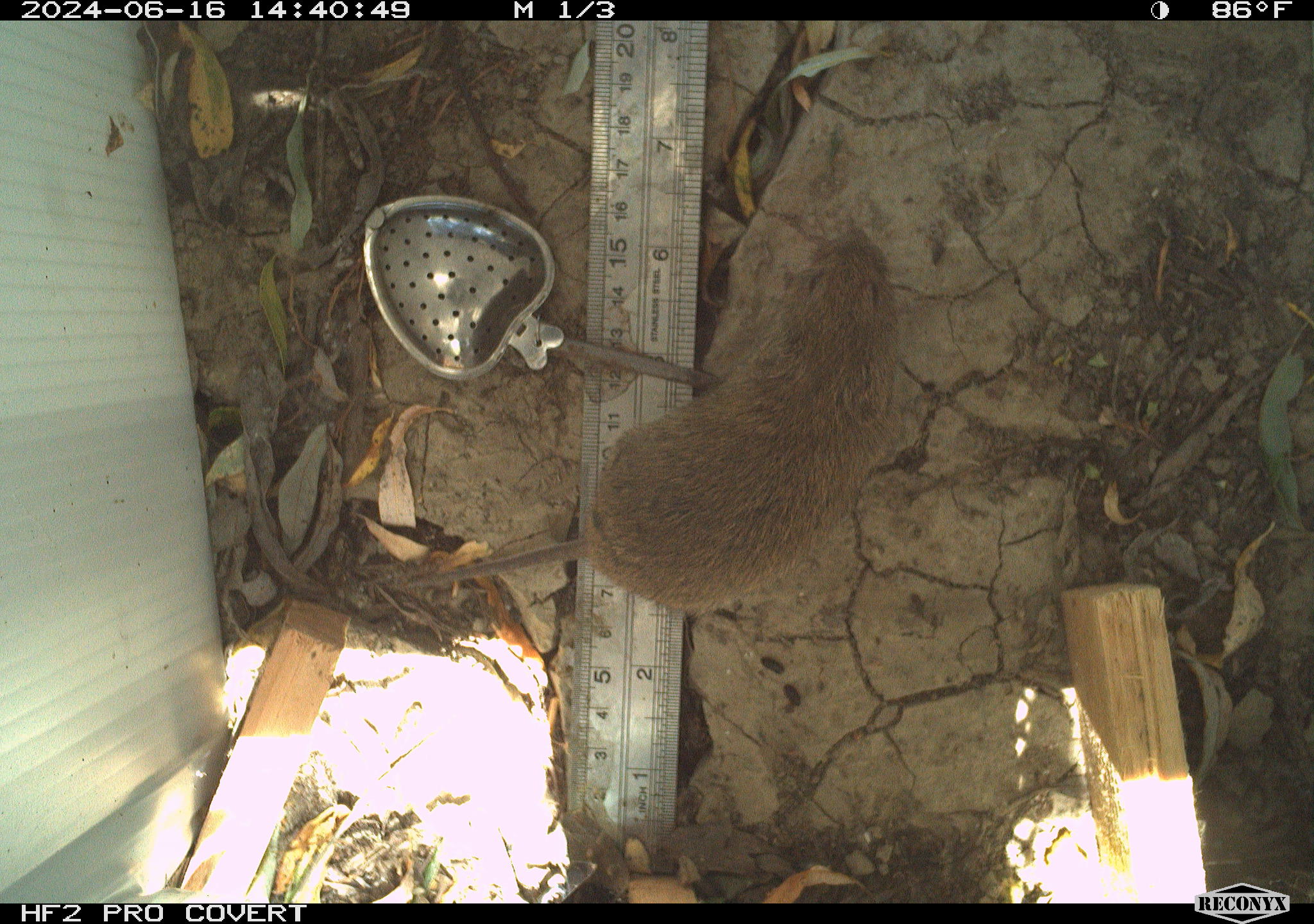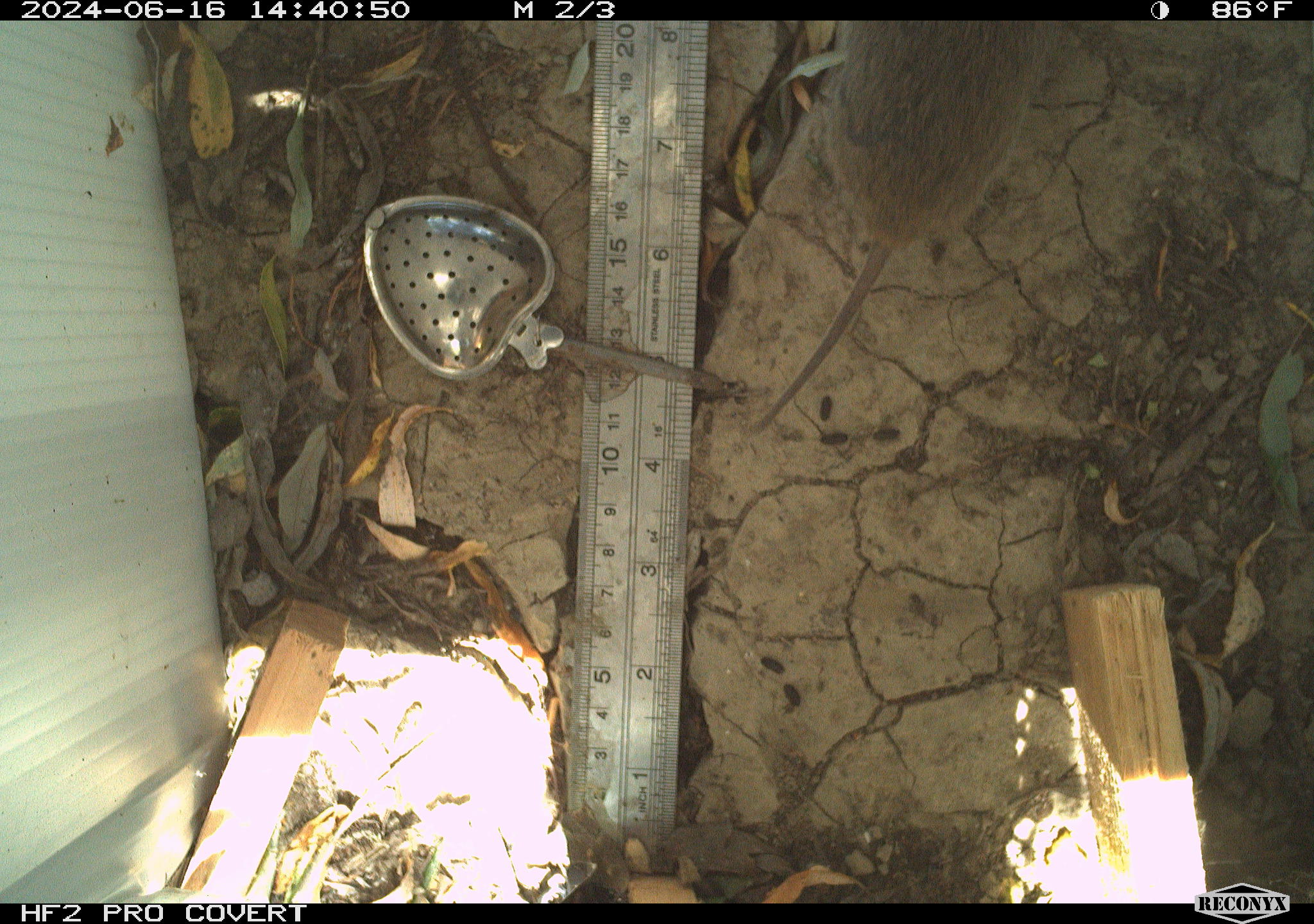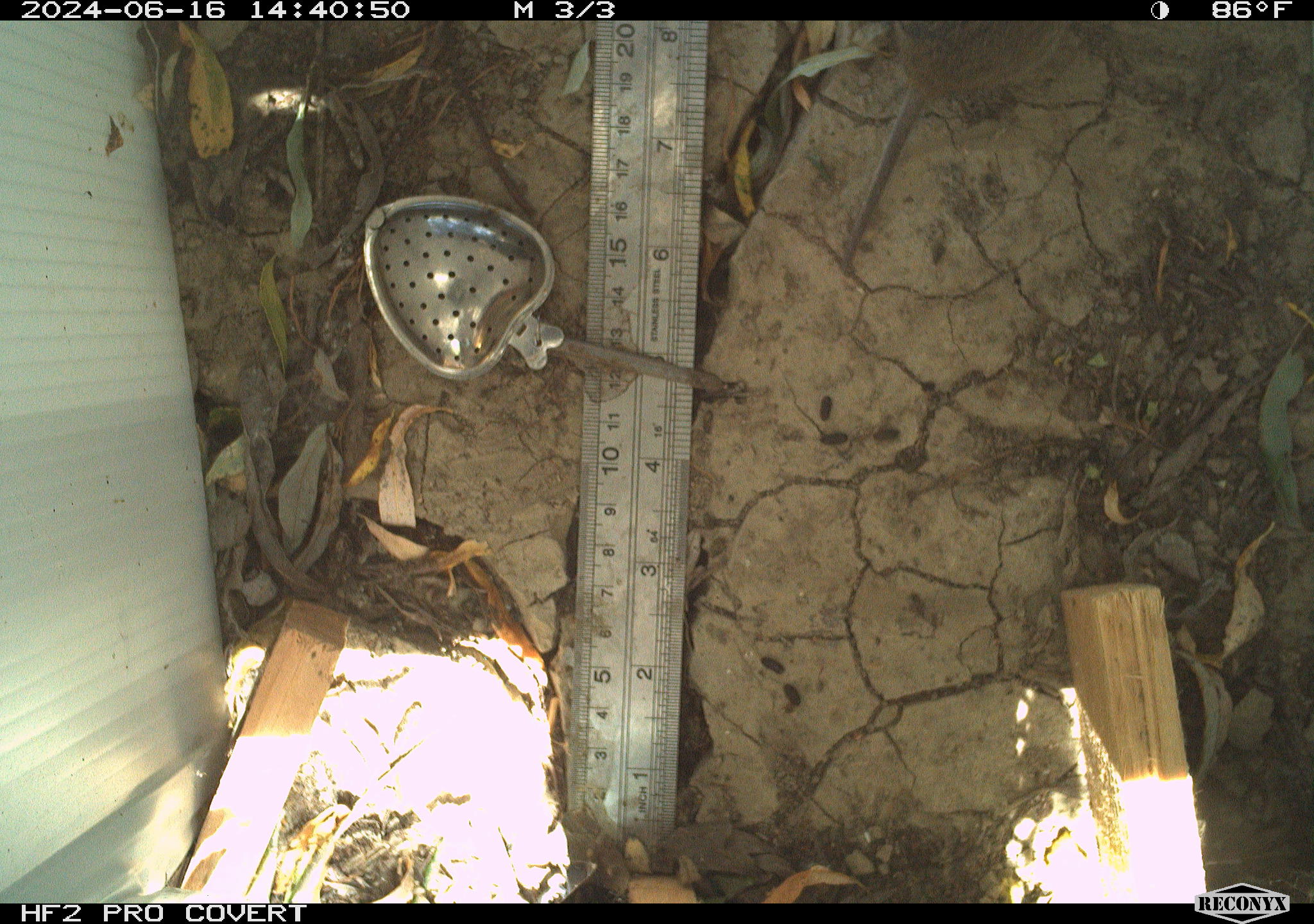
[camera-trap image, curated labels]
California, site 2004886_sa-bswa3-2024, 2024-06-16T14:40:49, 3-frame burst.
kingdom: Animalia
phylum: Chordata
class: Mammalia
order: Rodentia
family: Cricetidae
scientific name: Arvicolinae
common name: voles, lemmings, and muskrats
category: arvicolinae subfamily